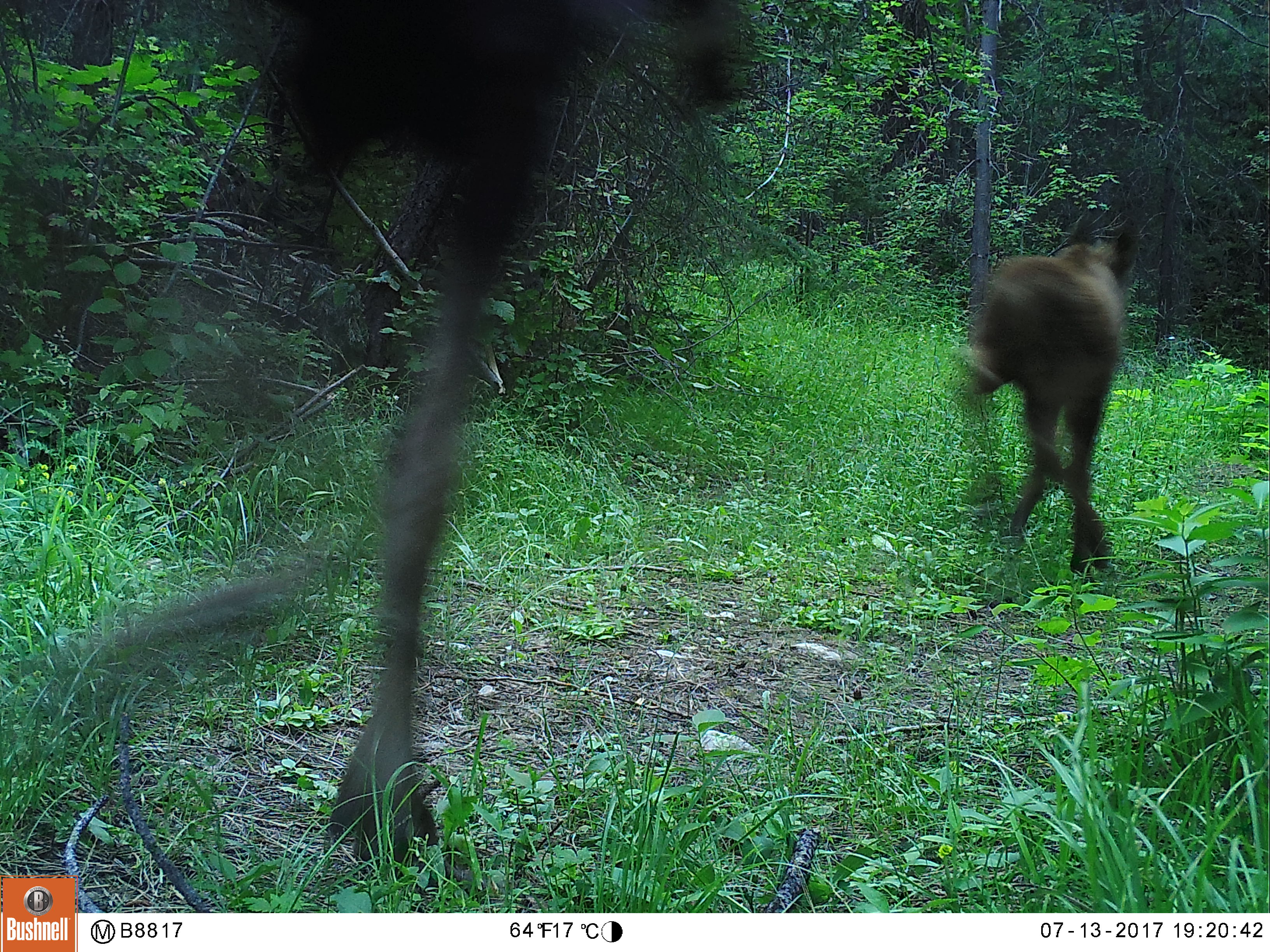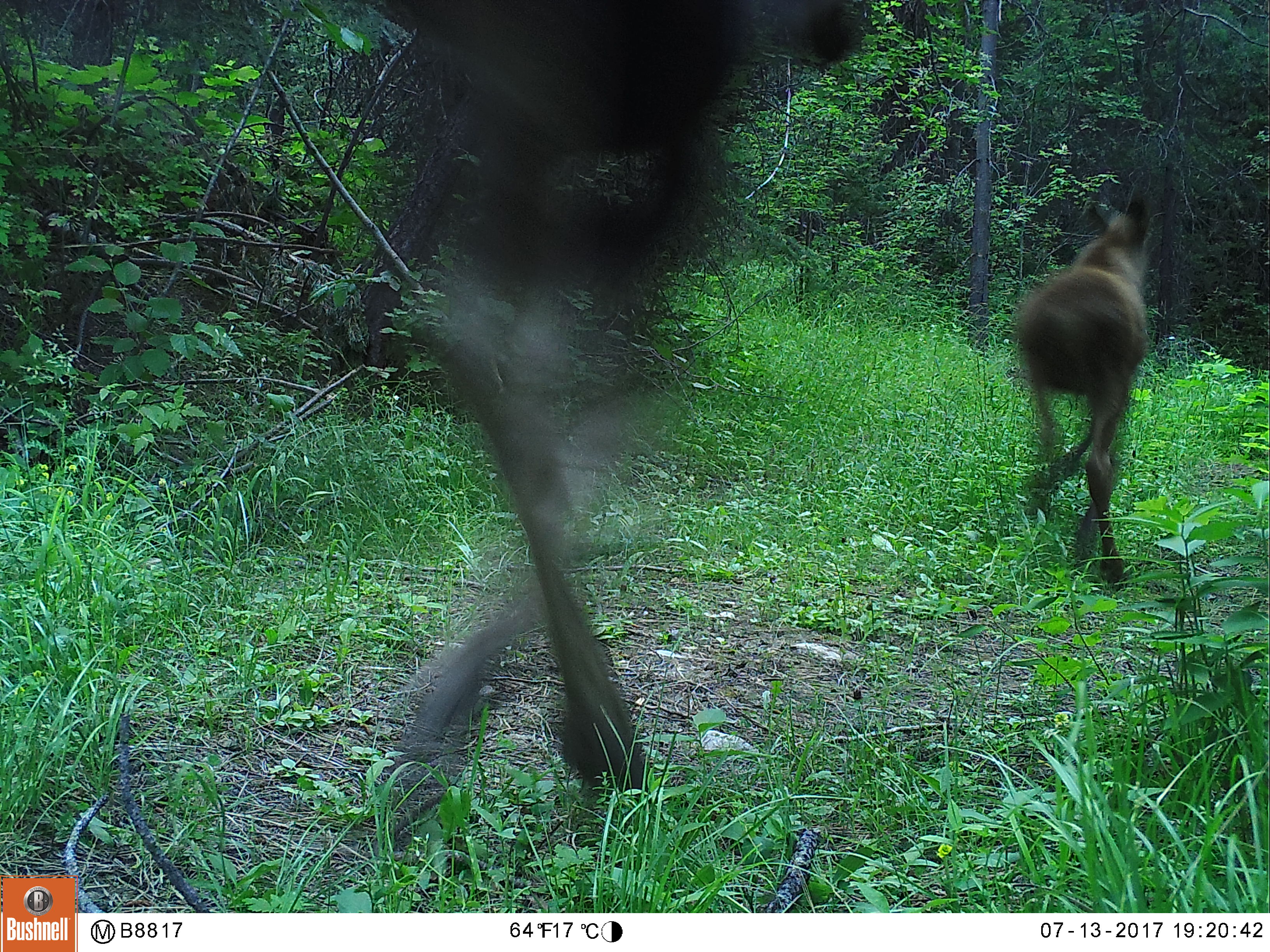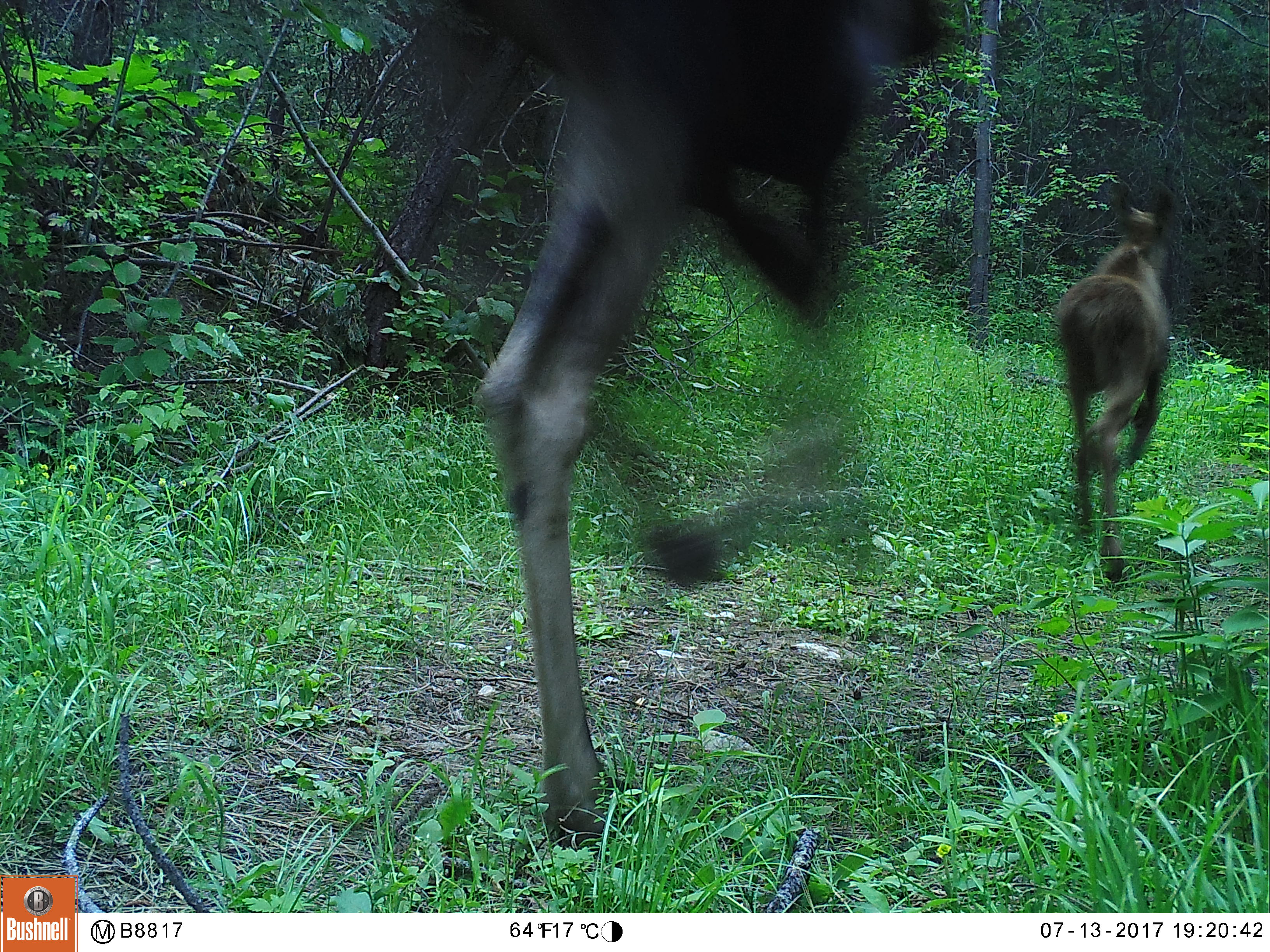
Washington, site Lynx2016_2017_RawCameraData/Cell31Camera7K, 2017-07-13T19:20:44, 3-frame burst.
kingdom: Animalia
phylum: Chordata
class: Mammalia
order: Artiodactyla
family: Cervidae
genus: Alces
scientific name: Alces alces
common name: moose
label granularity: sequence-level